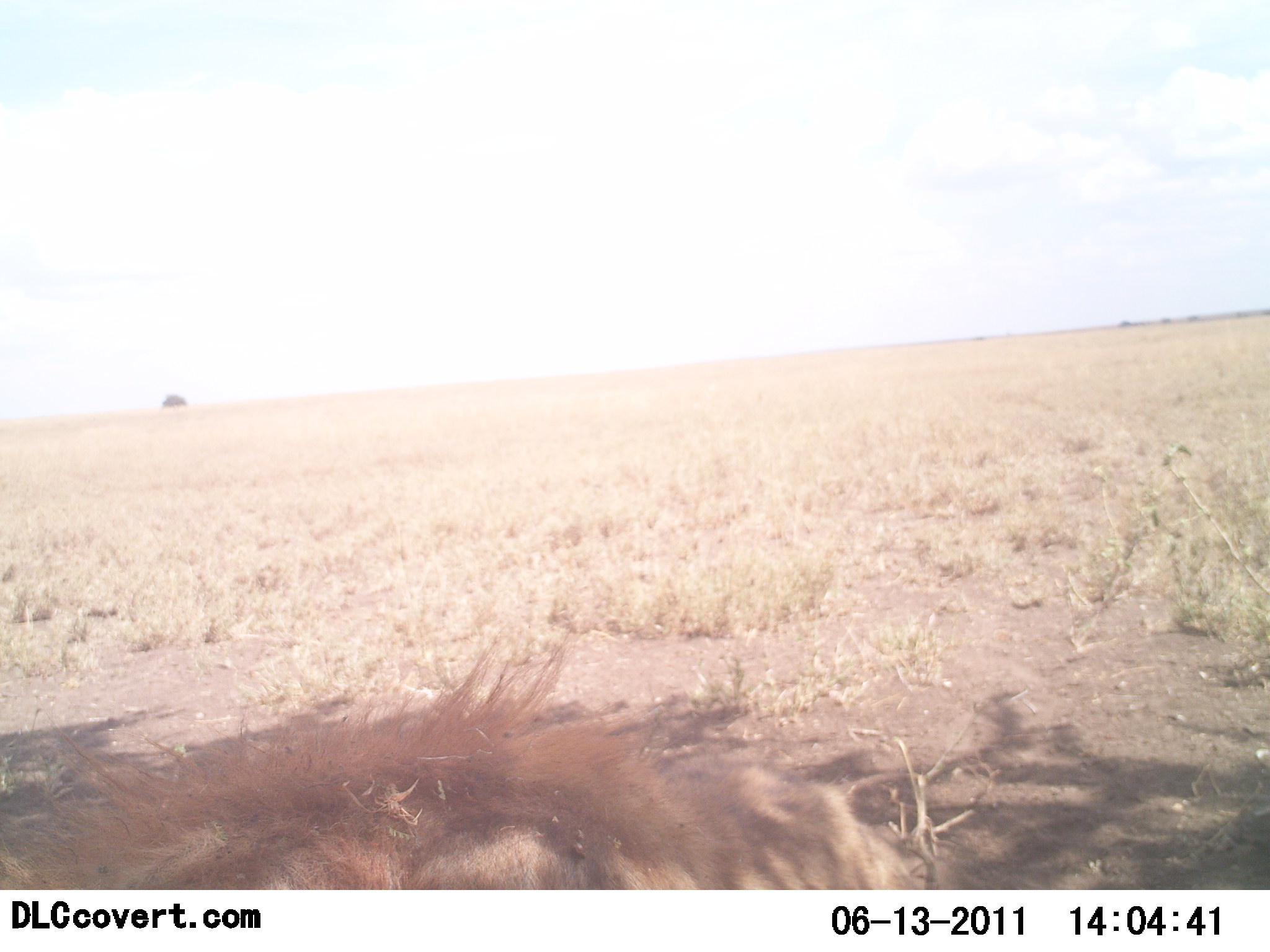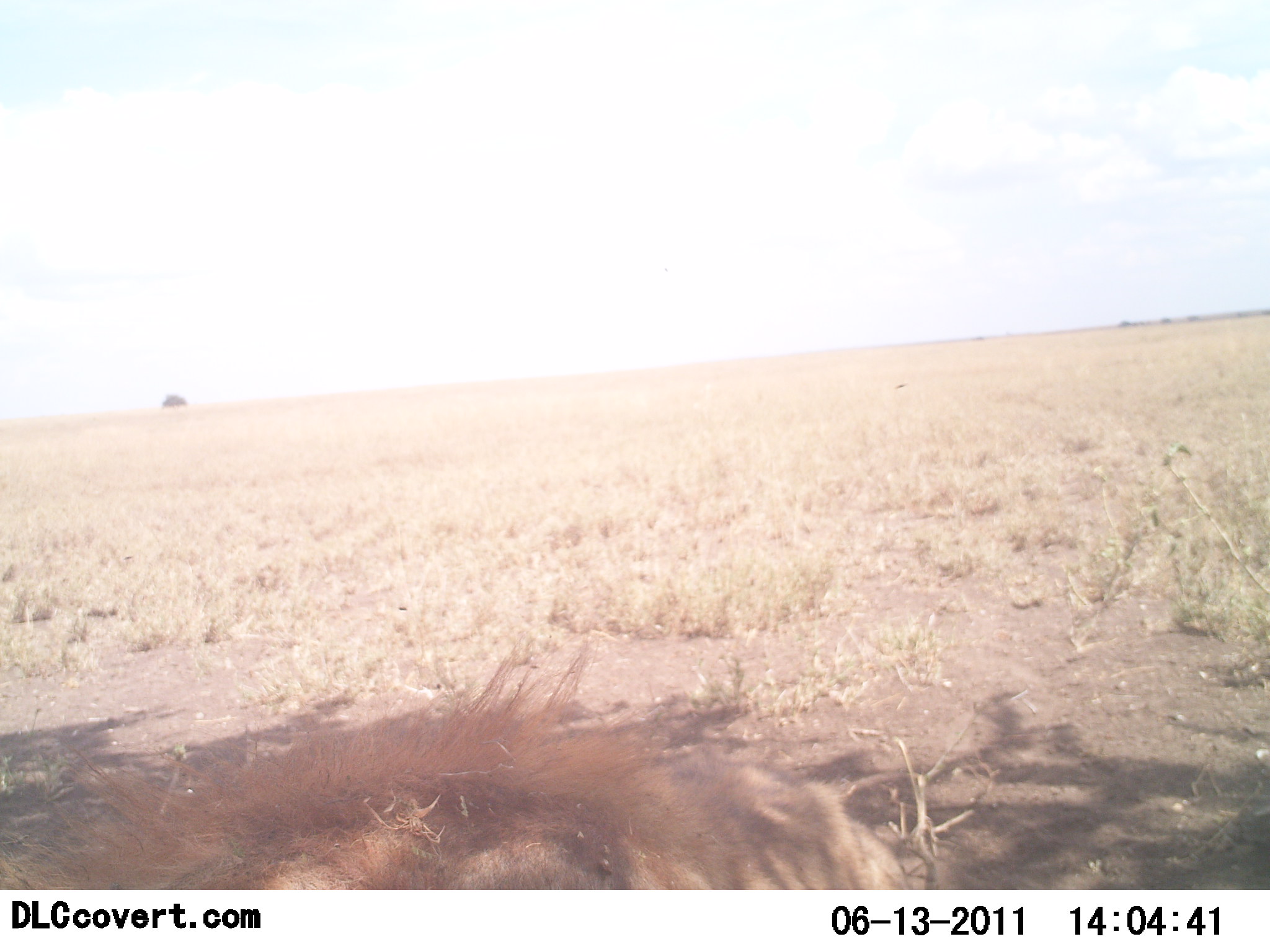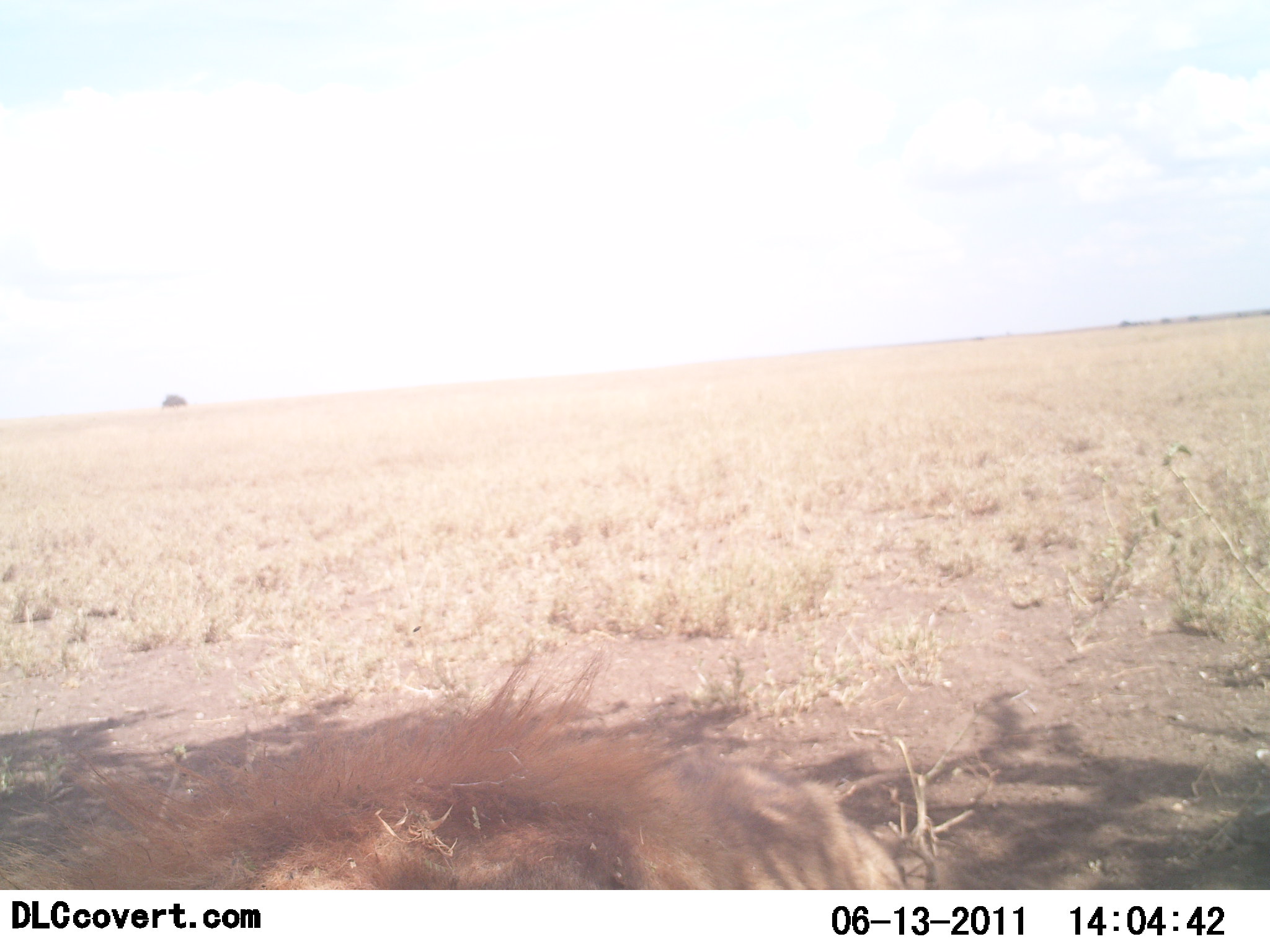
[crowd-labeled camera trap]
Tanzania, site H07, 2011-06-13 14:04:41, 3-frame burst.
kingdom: Animalia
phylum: Chordata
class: Mammalia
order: Carnivora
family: Felidae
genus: Panthera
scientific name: Panthera leo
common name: lion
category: lionmale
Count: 1.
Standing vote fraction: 14%.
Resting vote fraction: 57%.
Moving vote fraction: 29%.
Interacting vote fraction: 0%.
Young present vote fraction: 0%.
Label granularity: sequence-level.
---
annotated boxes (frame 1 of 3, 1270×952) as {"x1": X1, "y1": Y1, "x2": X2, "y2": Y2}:
animal: {"x1": 1, "y1": 651, "x2": 910, "y2": 891}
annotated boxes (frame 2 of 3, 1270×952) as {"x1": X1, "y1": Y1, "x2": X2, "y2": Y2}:
animal: {"x1": 3, "y1": 652, "x2": 914, "y2": 892}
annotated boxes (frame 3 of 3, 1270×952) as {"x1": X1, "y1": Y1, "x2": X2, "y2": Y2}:
animal: {"x1": 1, "y1": 644, "x2": 914, "y2": 888}